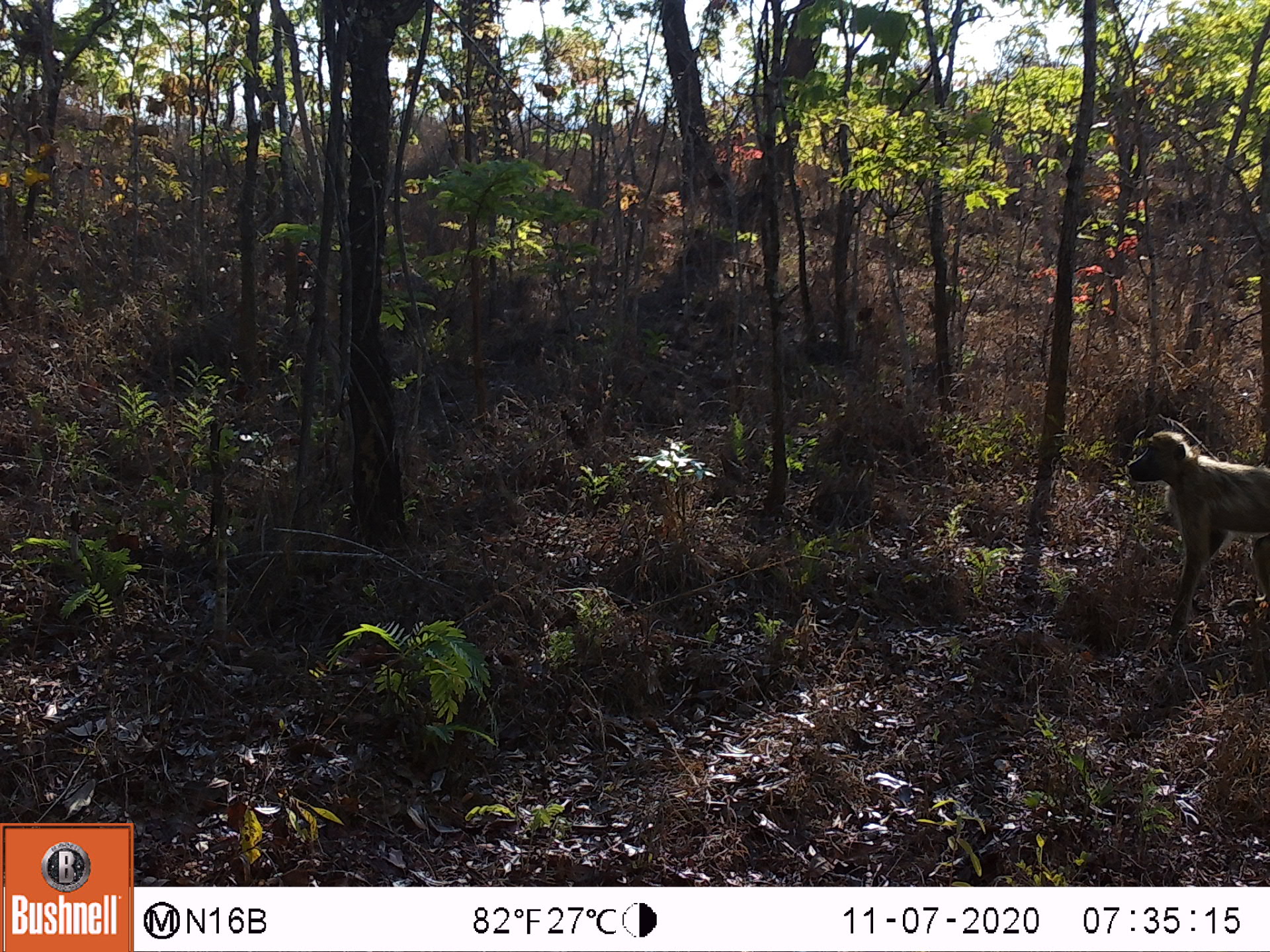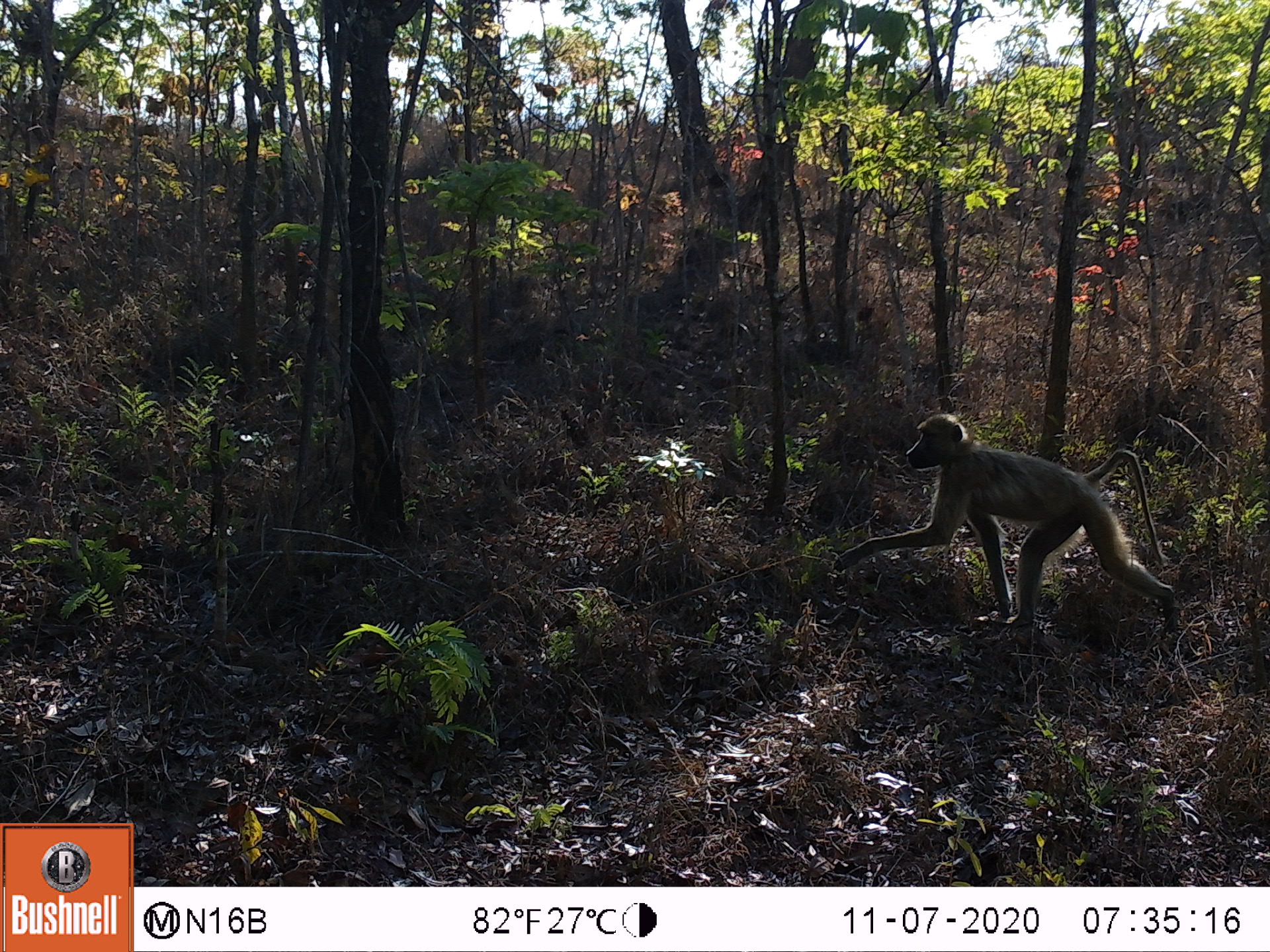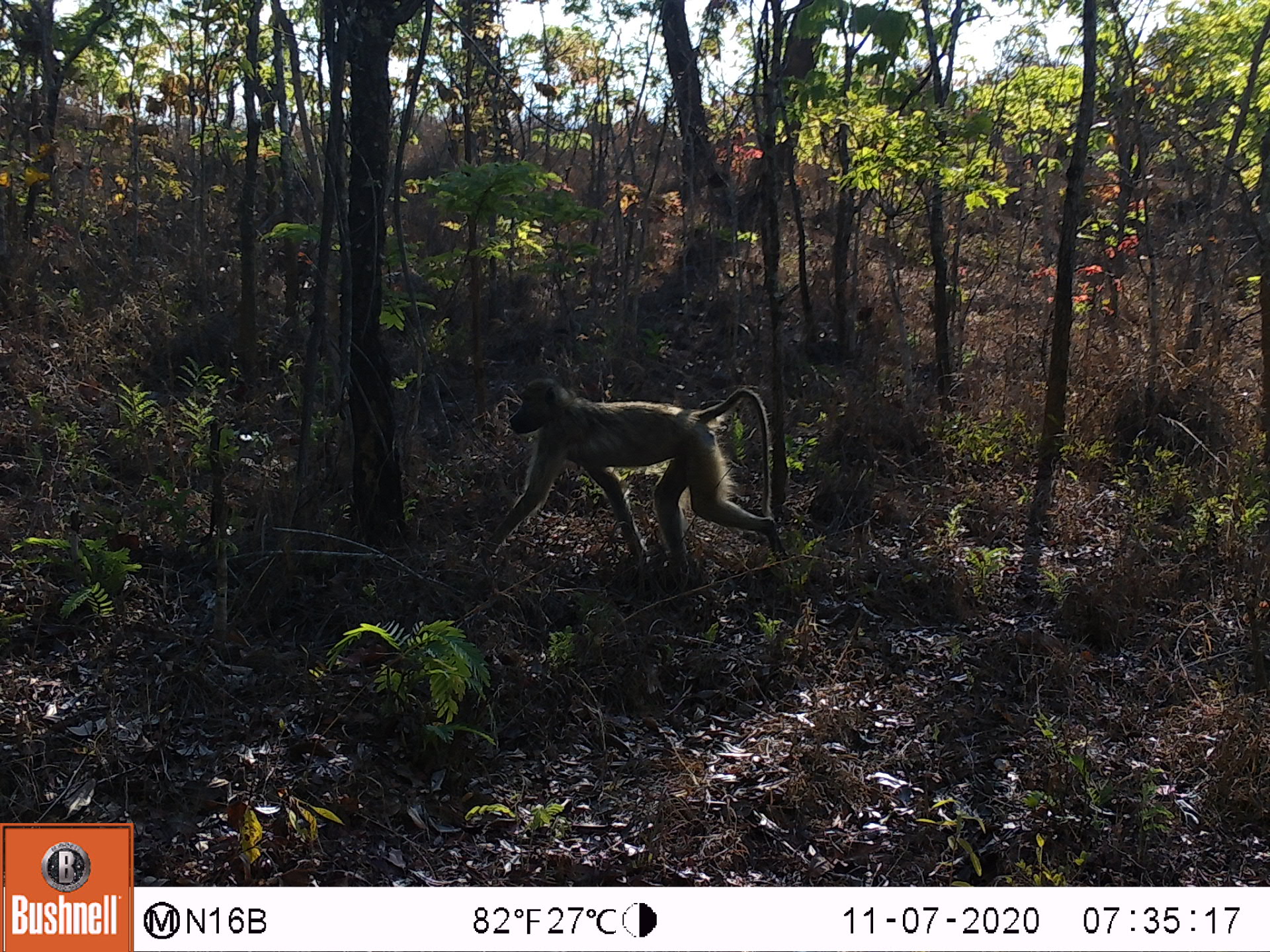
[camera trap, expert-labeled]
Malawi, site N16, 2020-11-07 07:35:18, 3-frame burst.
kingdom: Animalia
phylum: Chordata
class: Mammalia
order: Primates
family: Cercopithecidae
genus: Papio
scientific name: Papio cynocephalus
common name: yellow baboon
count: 1